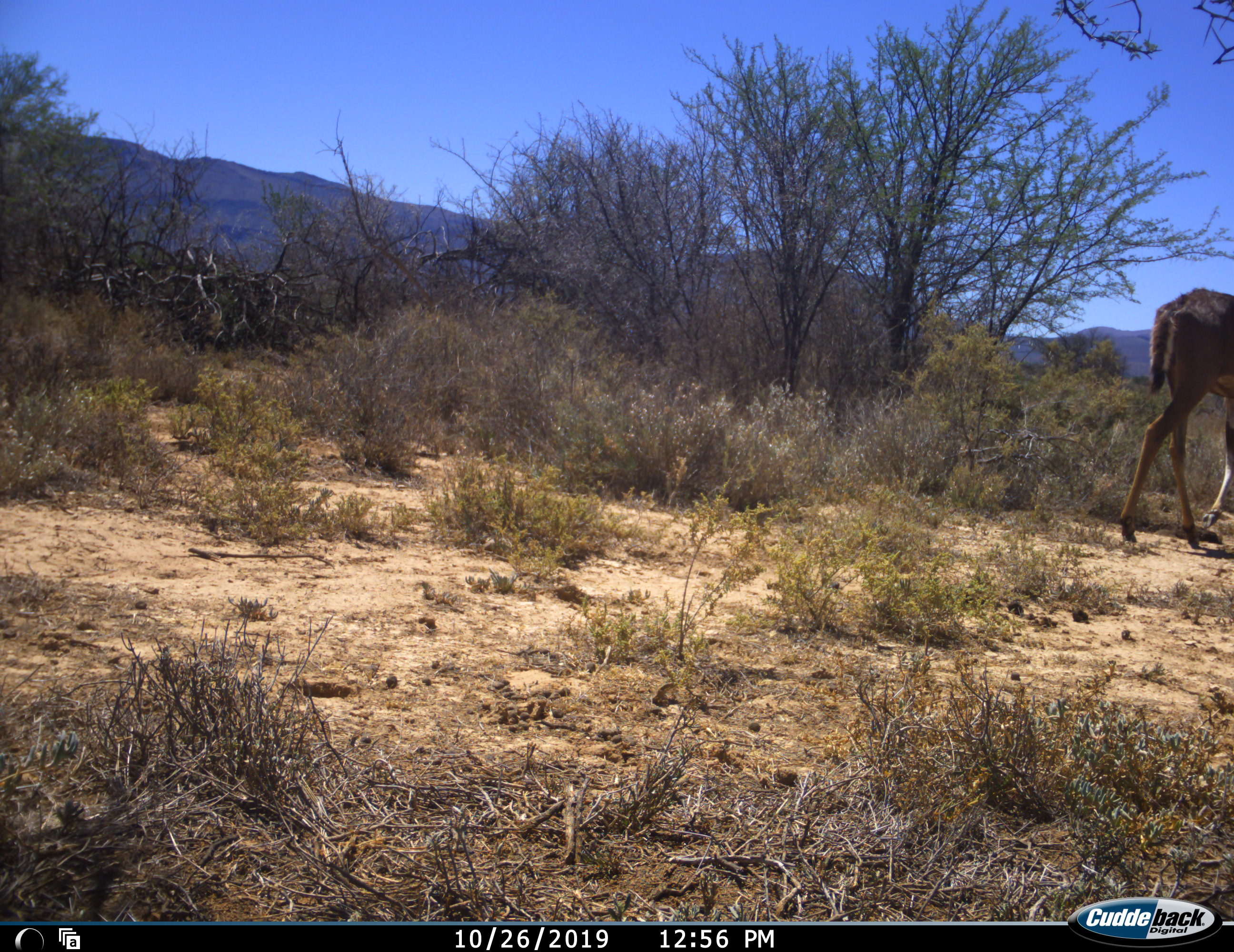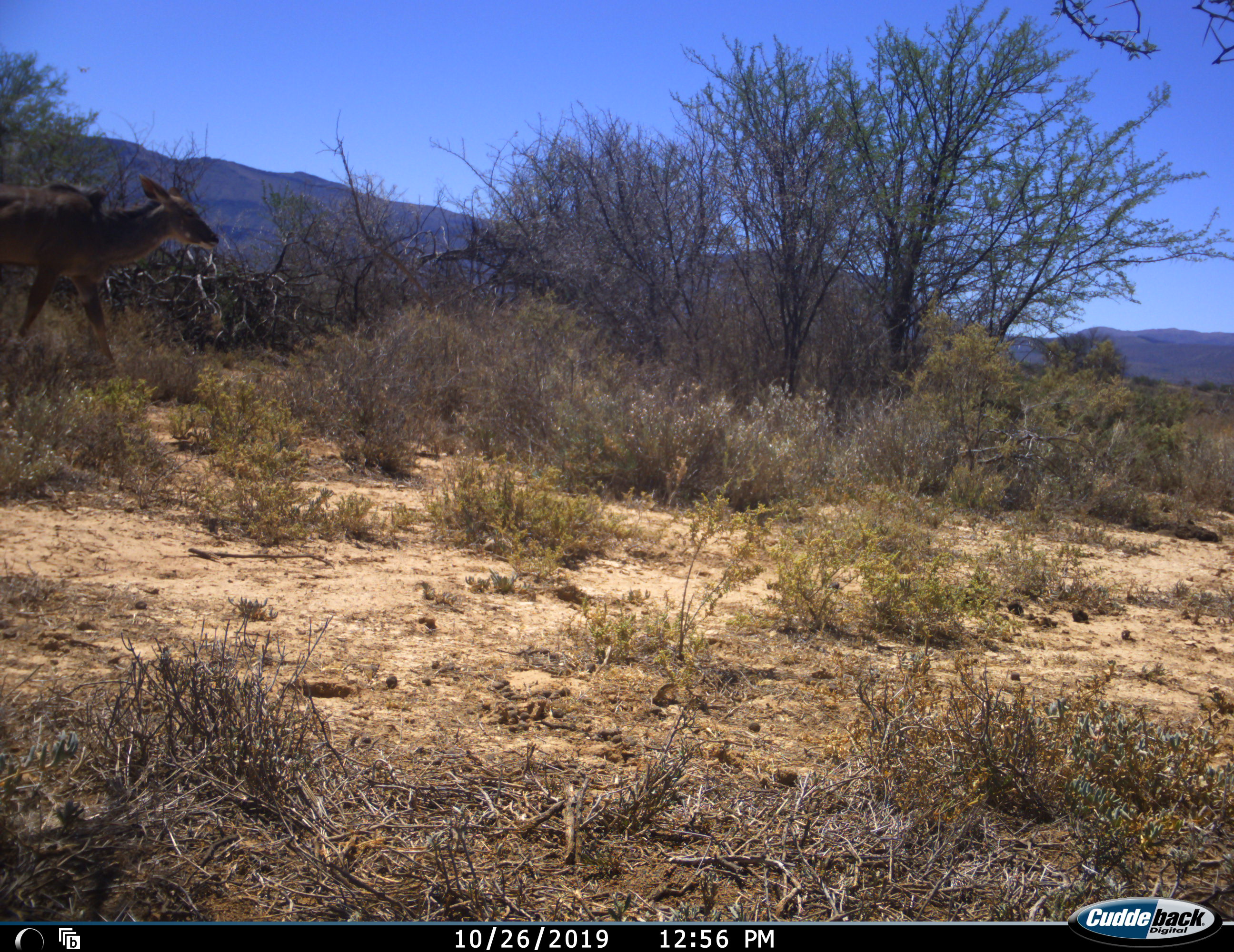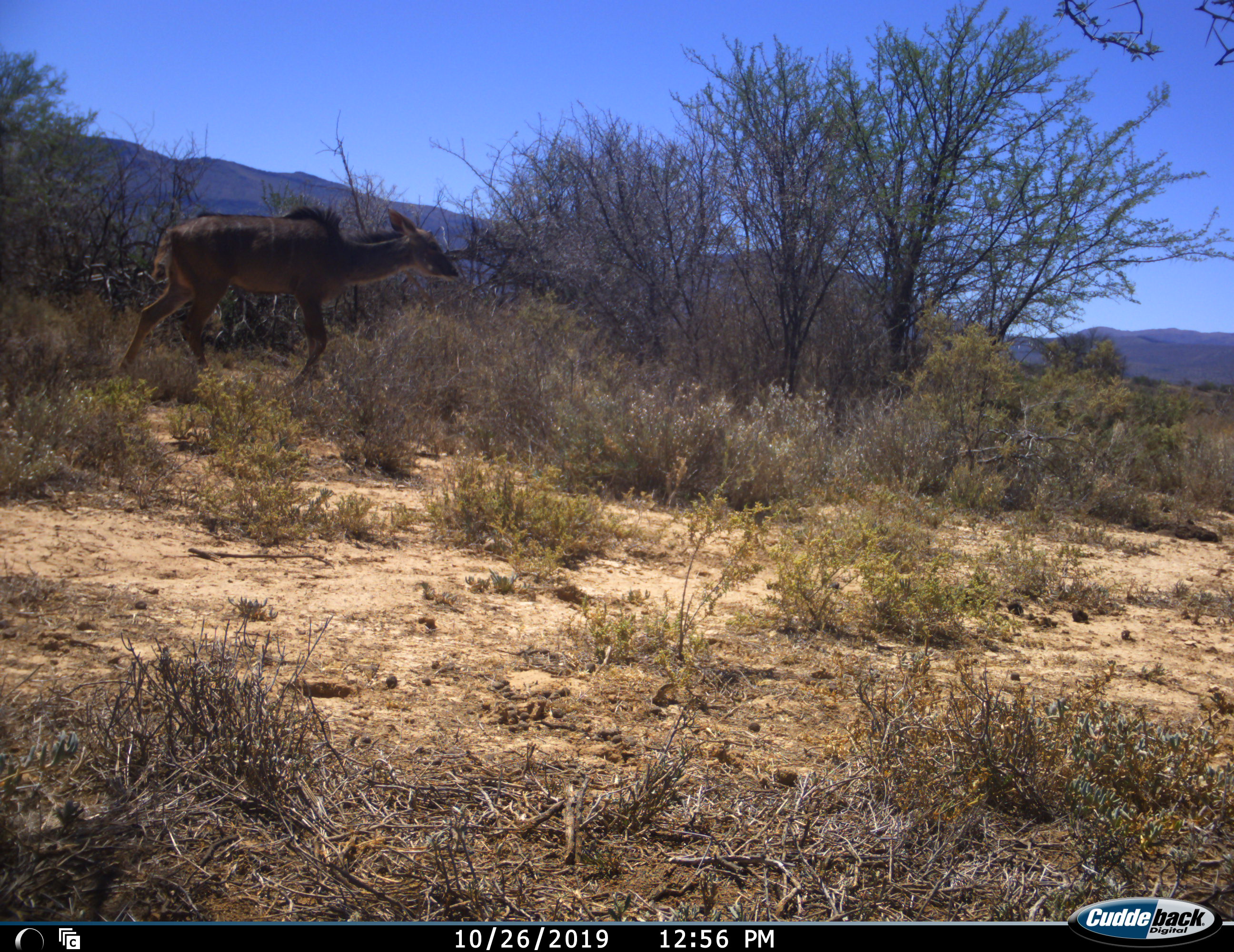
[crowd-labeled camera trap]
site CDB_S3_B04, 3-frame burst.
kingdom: Animalia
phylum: Chordata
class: Mammalia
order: Artiodactyla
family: Bovidae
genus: Tragelaphus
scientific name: Tragelaphus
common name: kudu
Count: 2.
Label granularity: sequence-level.